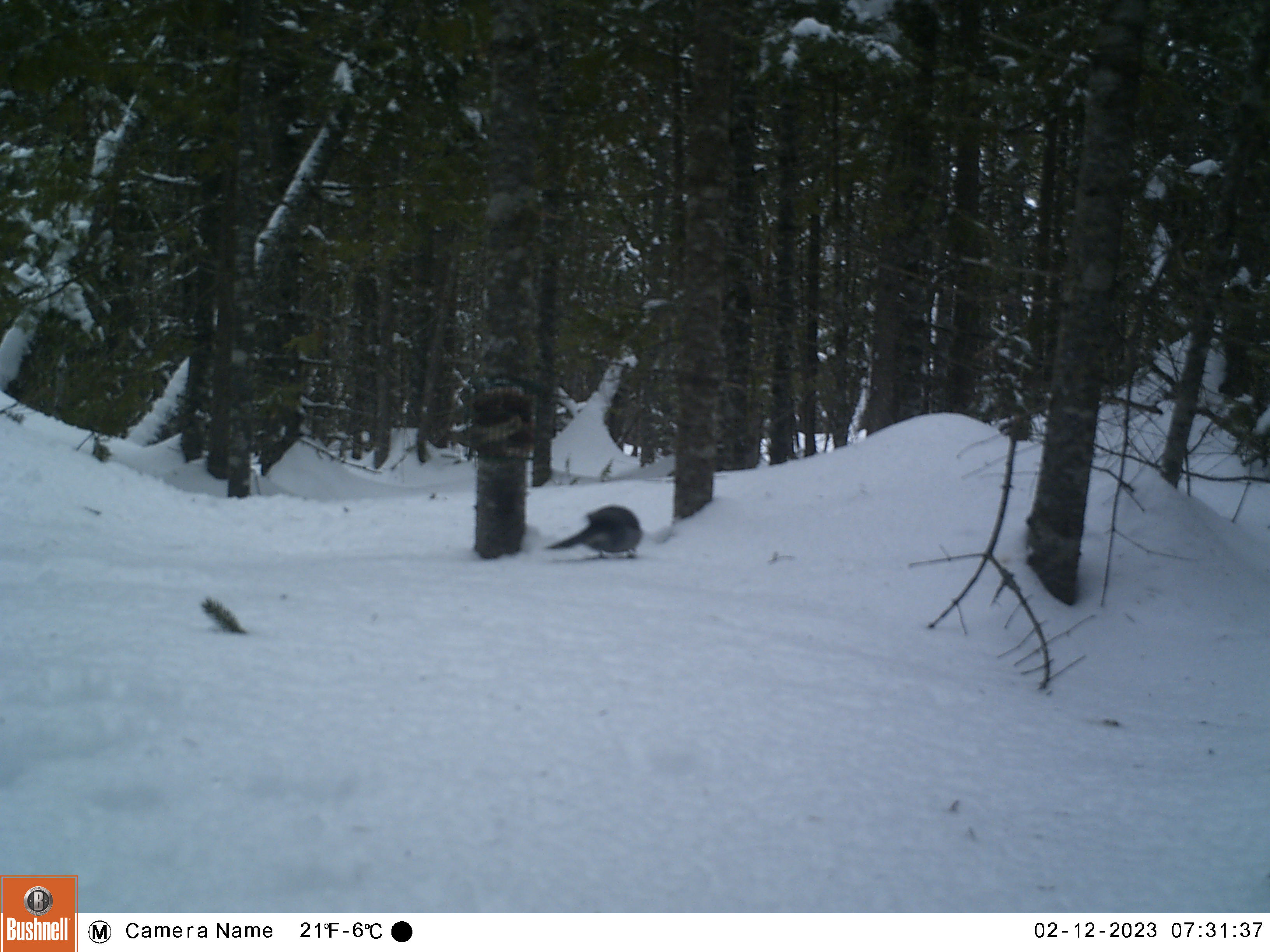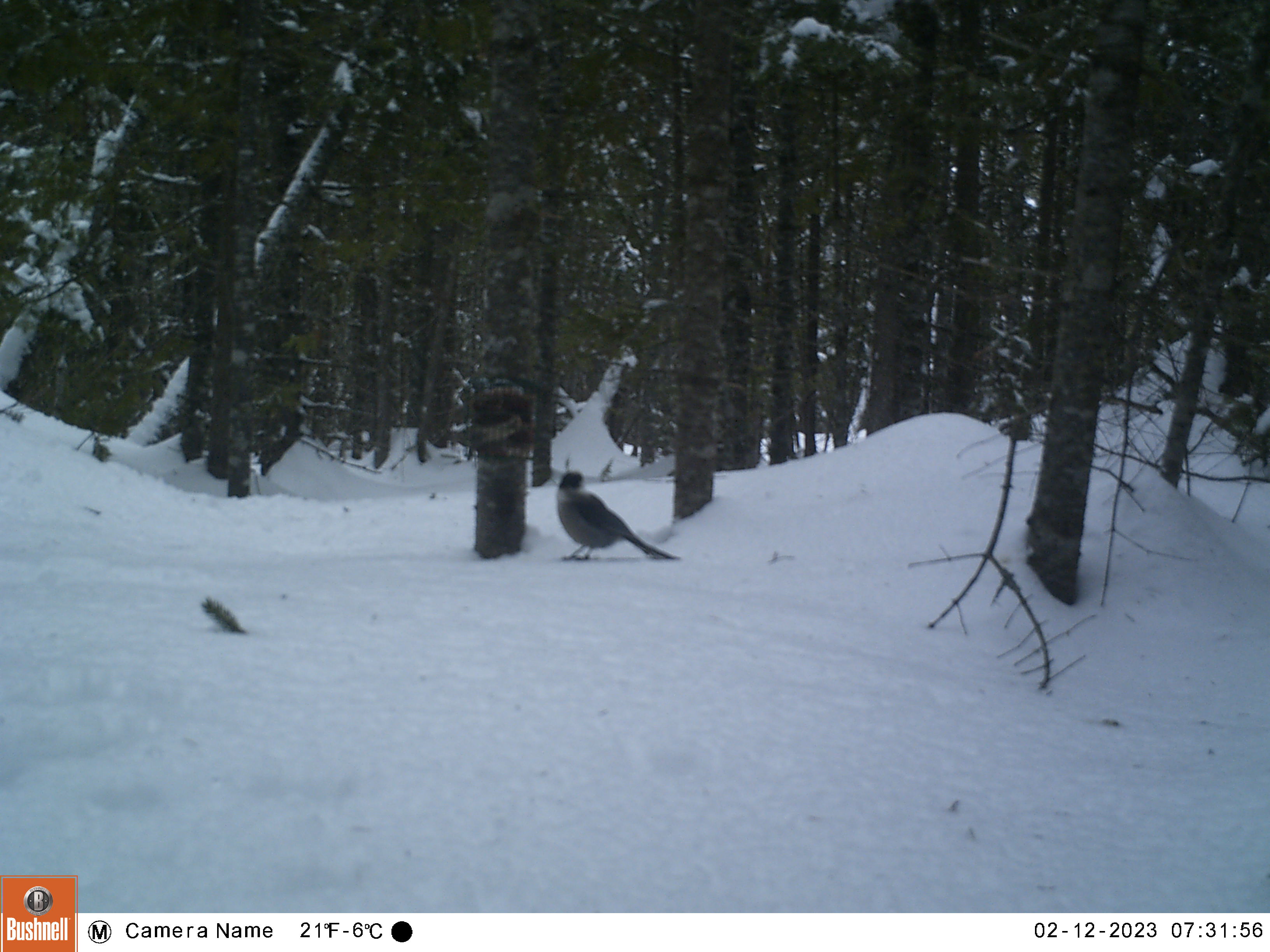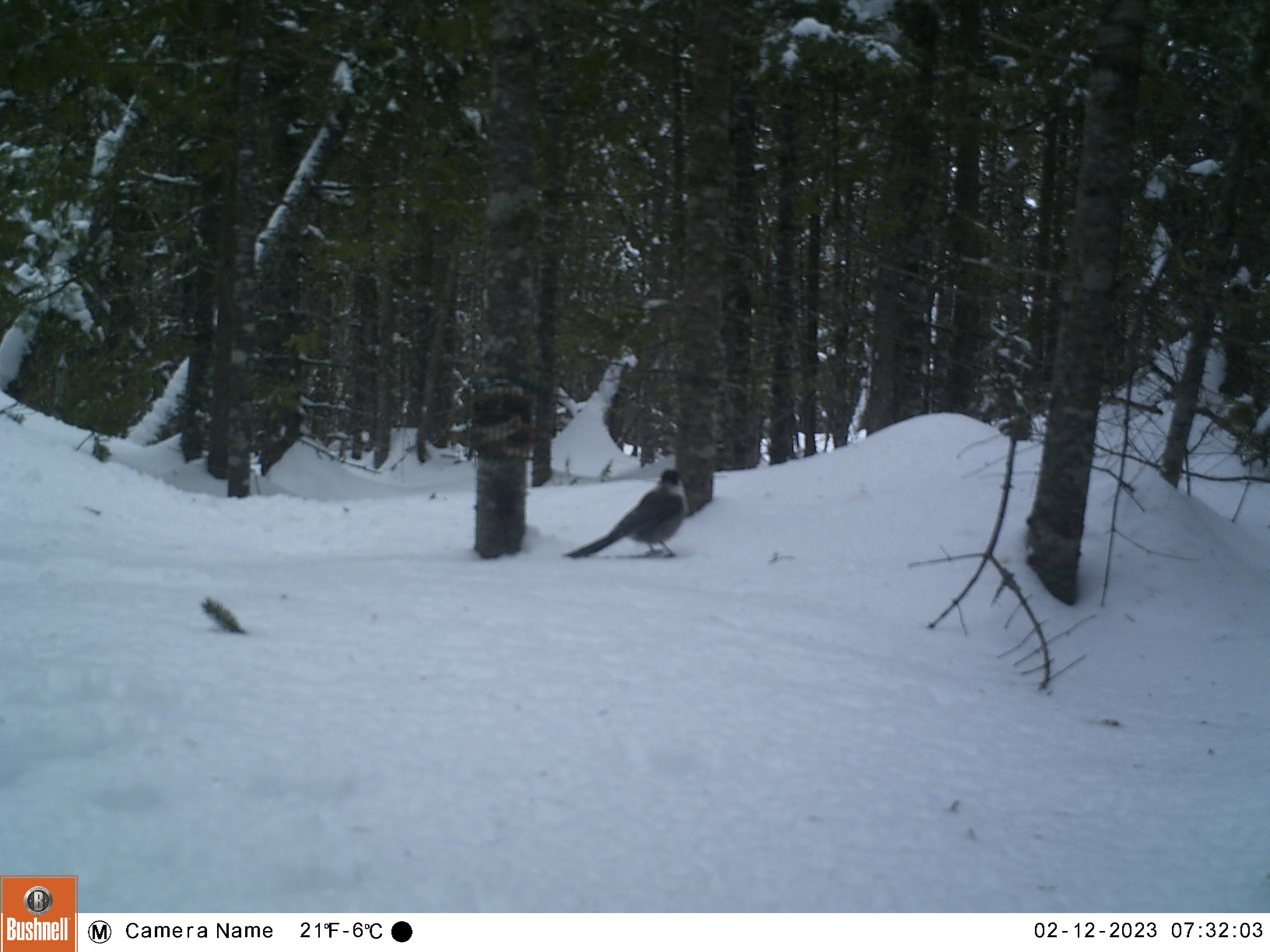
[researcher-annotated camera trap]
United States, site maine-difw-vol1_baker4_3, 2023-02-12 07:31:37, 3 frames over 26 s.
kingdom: Animalia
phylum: Chordata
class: Aves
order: Passeriformes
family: Corvidae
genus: Perisoreus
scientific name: Perisoreus canadensis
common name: canada jay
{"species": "canada jay (Perisoreus canadensis)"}